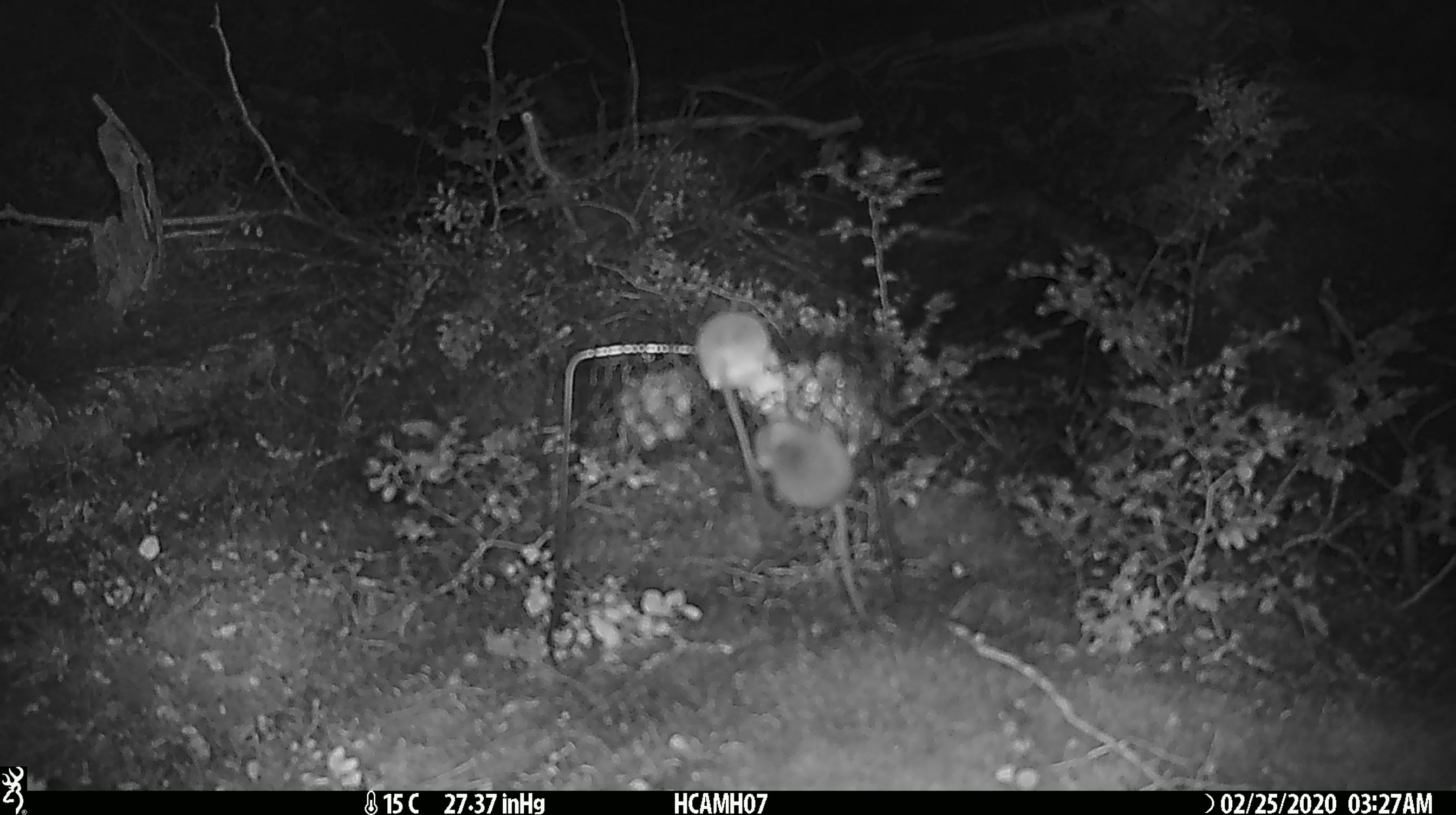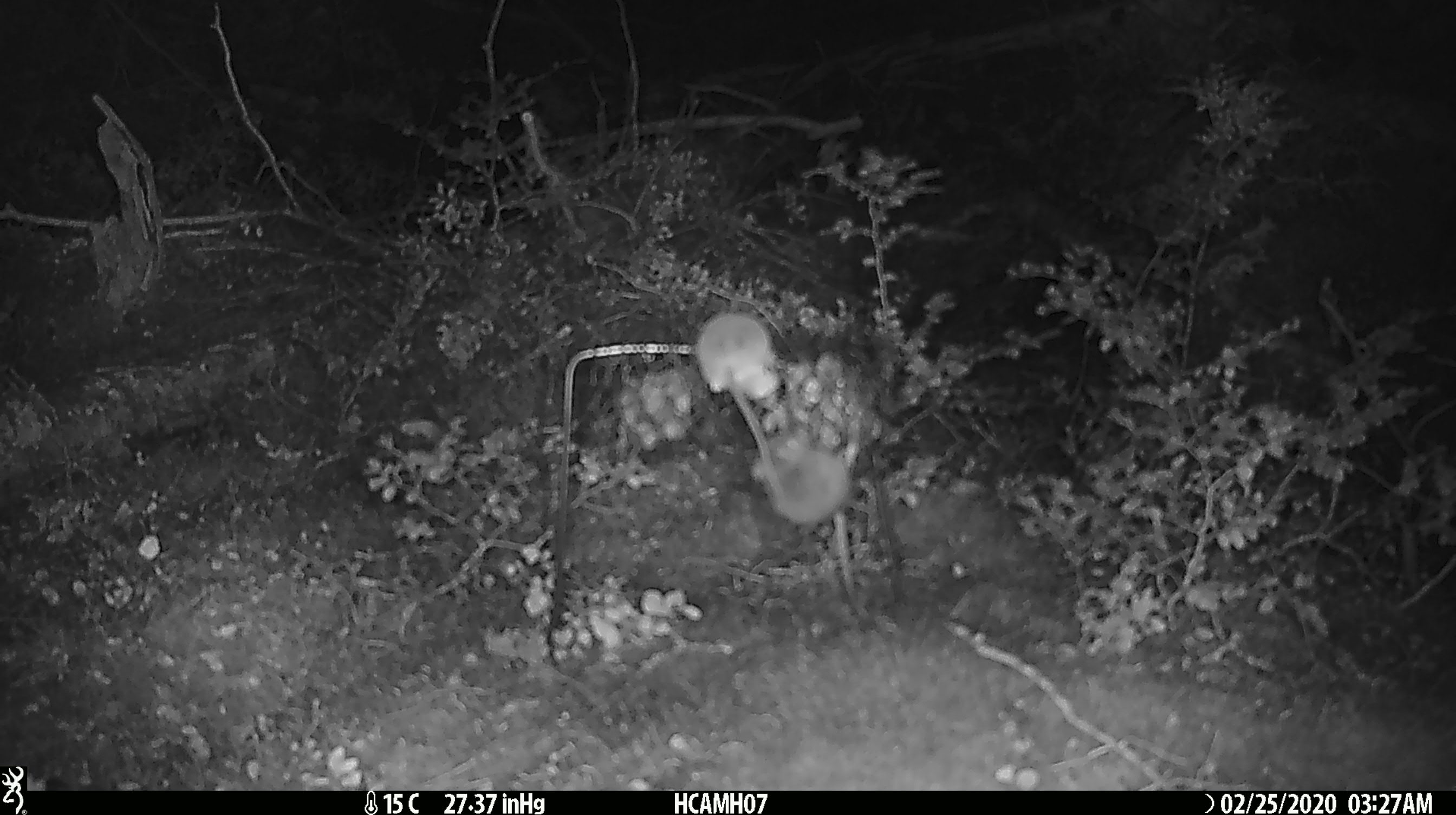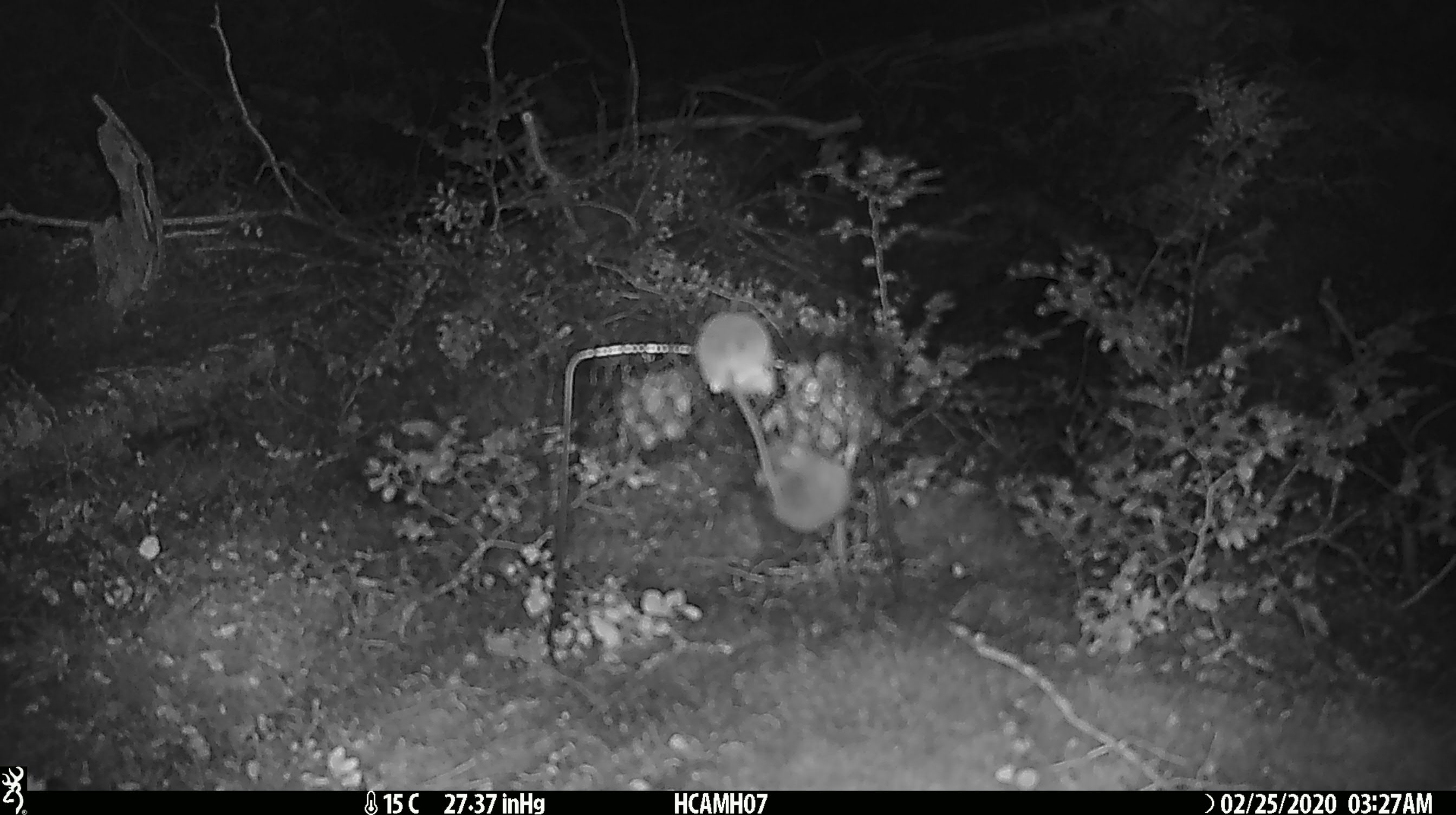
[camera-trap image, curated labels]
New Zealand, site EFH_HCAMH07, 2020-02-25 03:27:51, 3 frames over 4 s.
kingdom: Animalia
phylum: Chordata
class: Mammalia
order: Rodentia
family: Muridae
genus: Mus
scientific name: Mus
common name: mouse